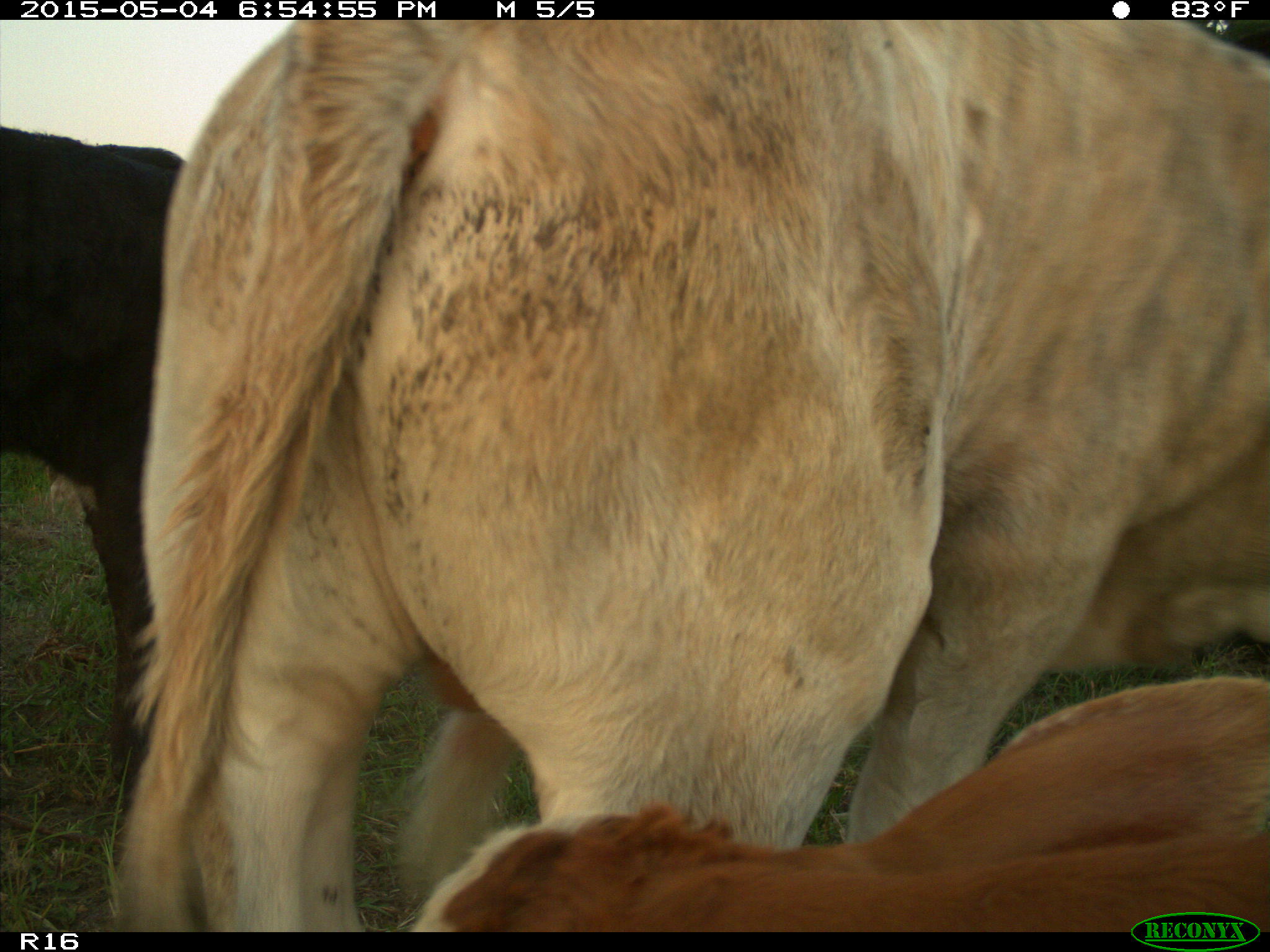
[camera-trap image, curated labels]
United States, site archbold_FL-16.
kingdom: Animalia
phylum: Chordata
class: Mammalia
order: Artiodactyla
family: Bovidae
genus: Bos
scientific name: Bos taurus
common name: domestic cow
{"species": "Bos taurus (domestic cow)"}